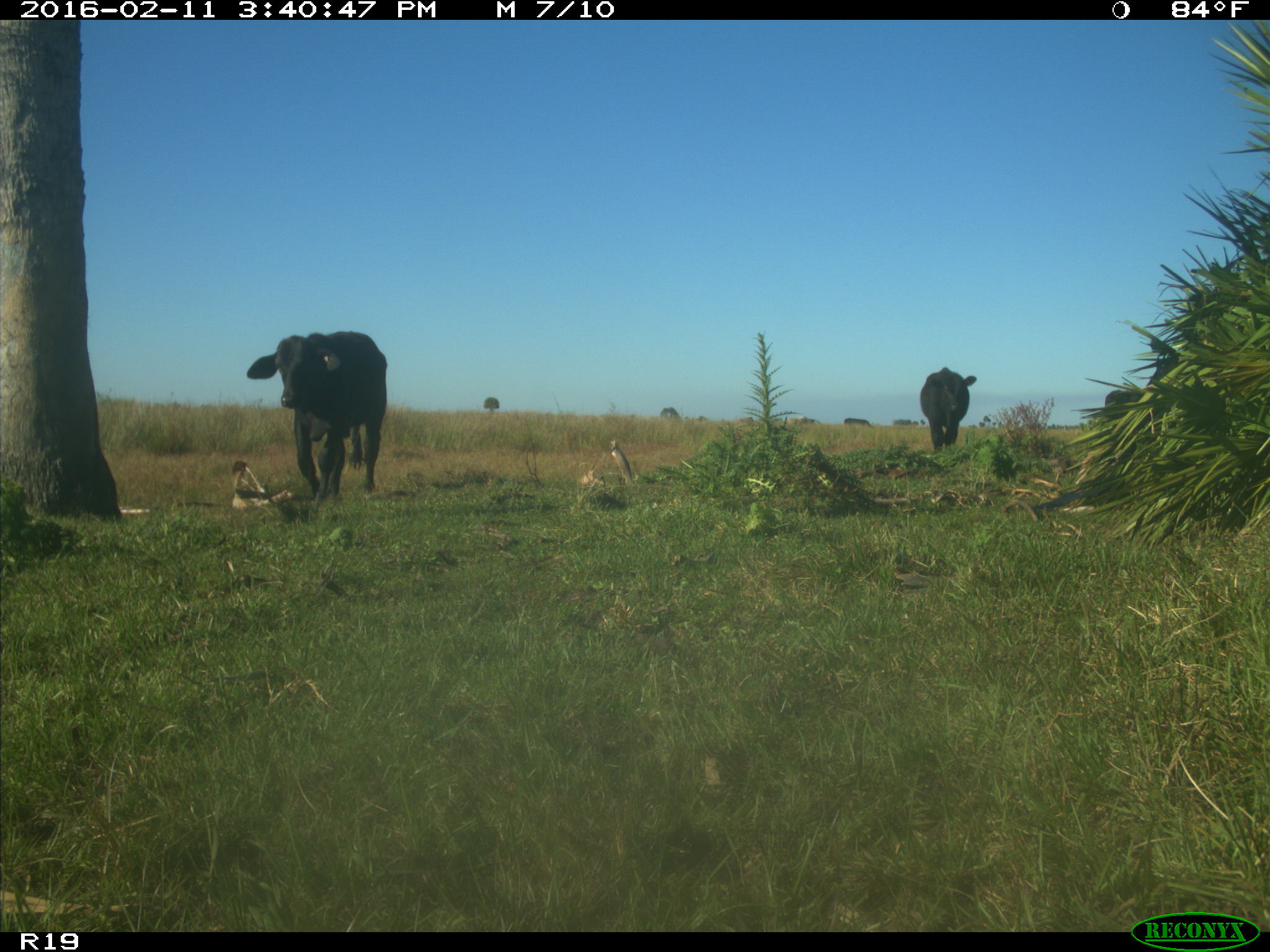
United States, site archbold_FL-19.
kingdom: Animalia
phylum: Chordata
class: Mammalia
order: Artiodactyla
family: Bovidae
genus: Bos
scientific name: Bos taurus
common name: domestic cow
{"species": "Bos taurus (domestic cow)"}